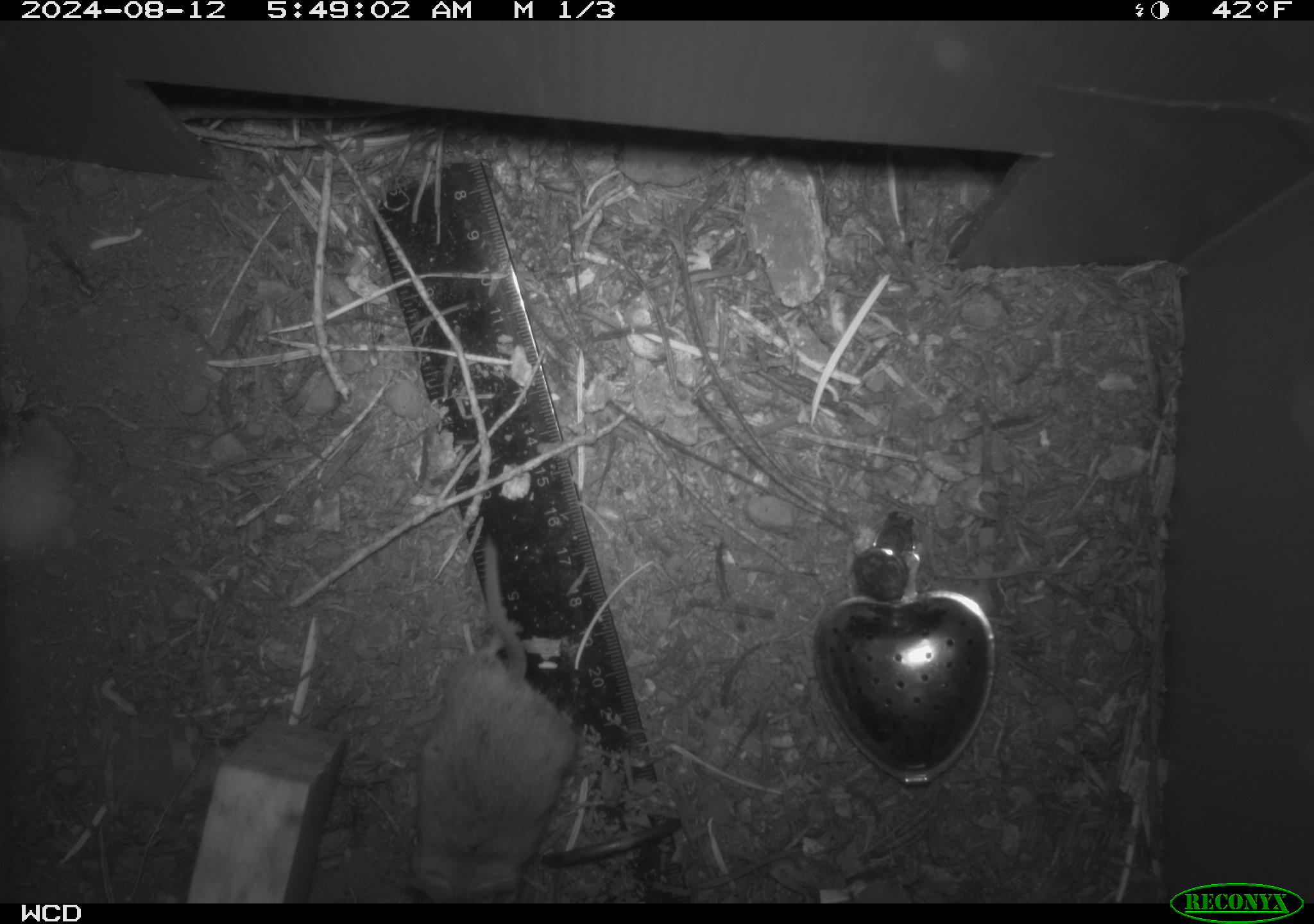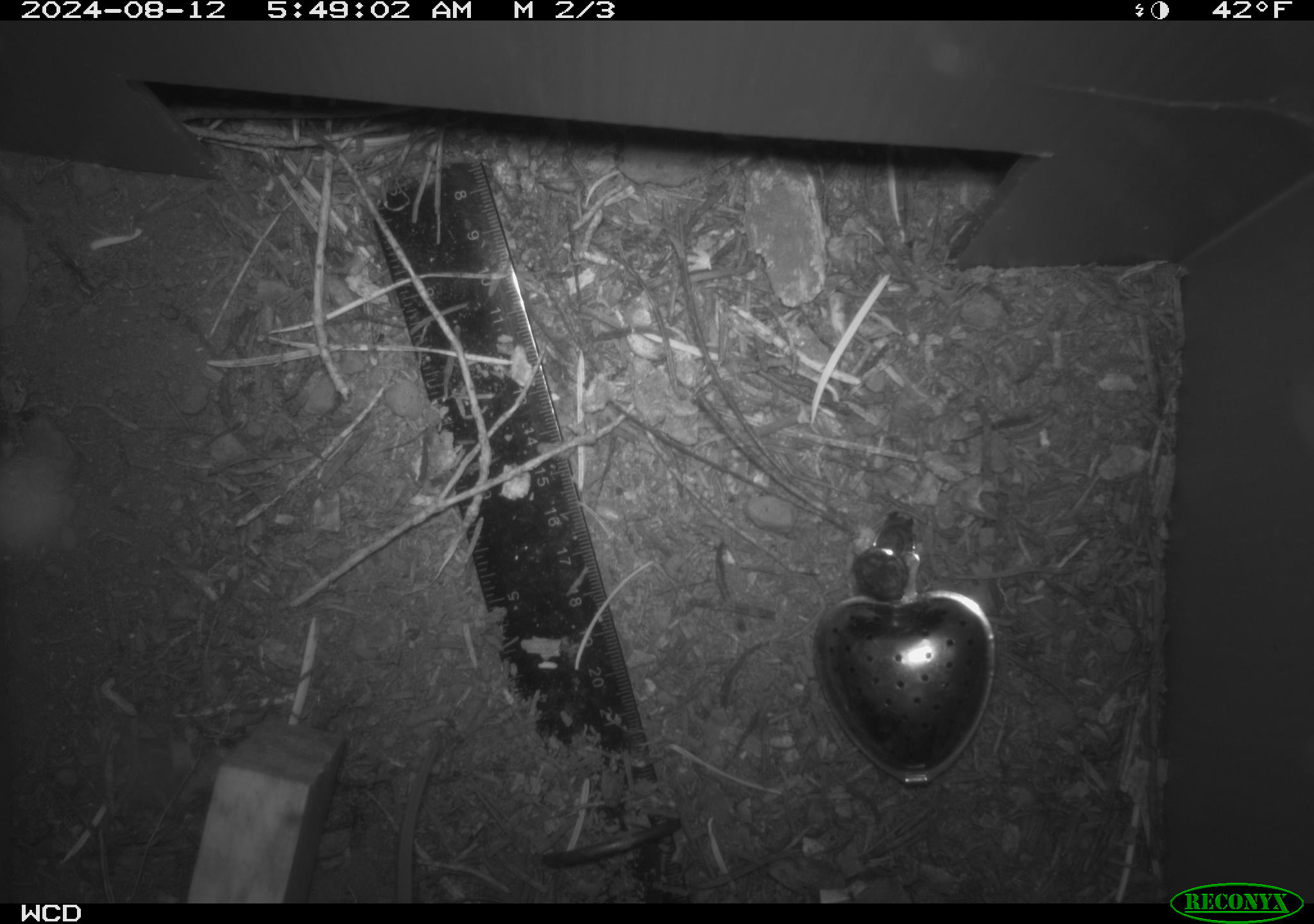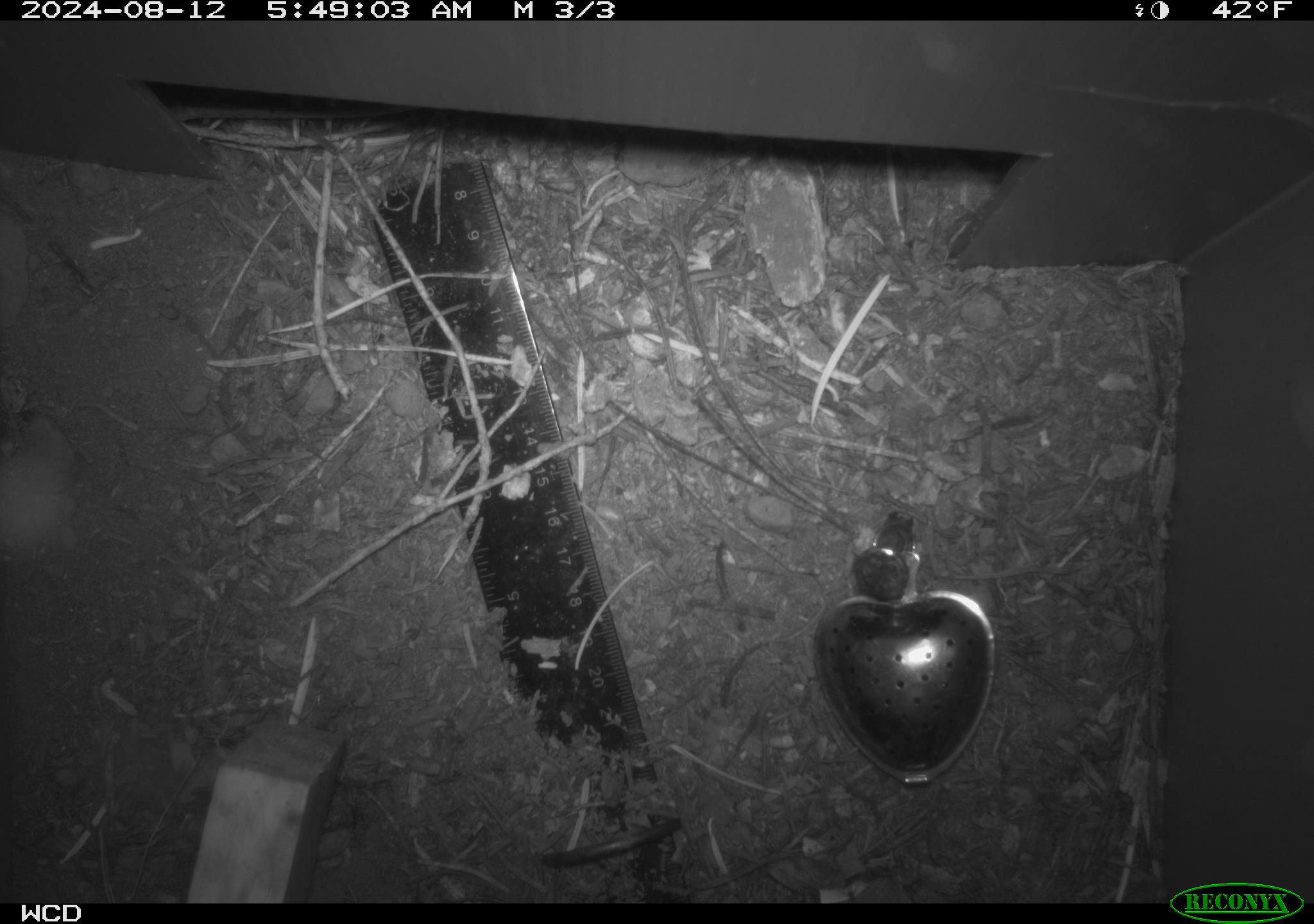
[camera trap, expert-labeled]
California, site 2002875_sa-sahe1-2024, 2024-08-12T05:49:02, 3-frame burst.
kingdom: Animalia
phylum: Chordata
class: Mammalia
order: Rodentia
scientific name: Rodentia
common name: mouse species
Mouse species (Rodentia).